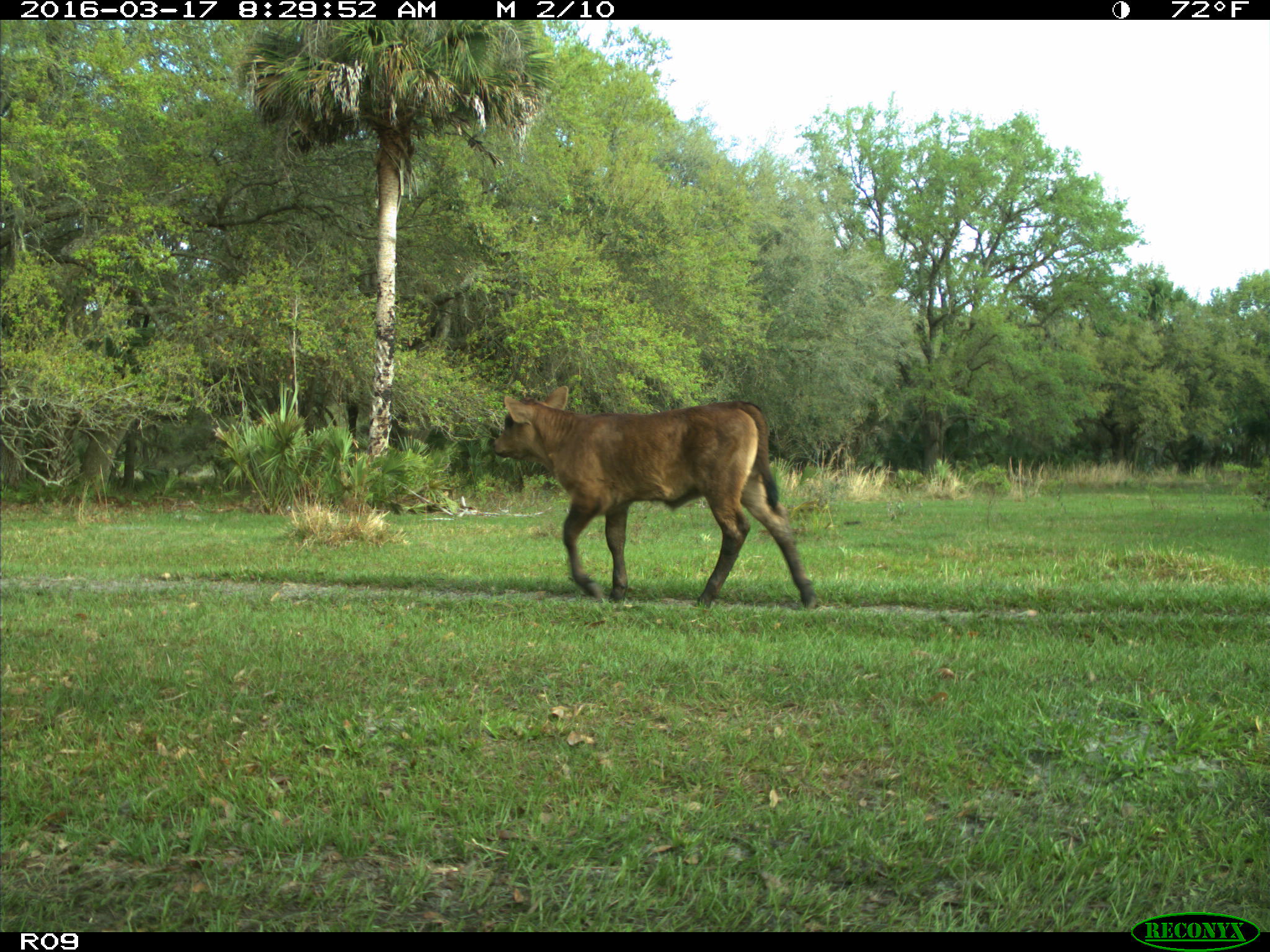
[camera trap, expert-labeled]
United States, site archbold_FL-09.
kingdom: Animalia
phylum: Chordata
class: Mammalia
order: Artiodactyla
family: Bovidae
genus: Bos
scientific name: Bos taurus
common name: domestic cow